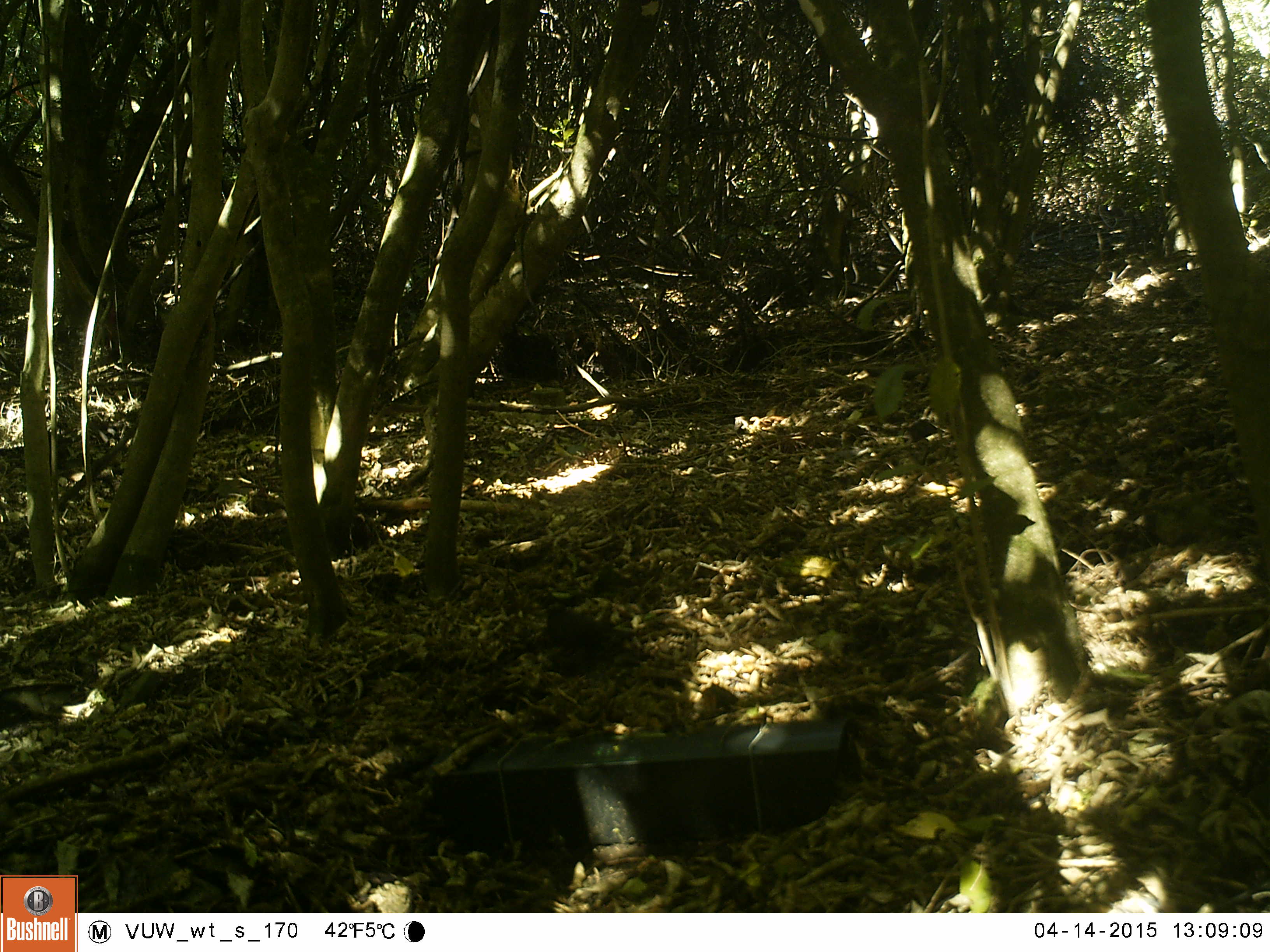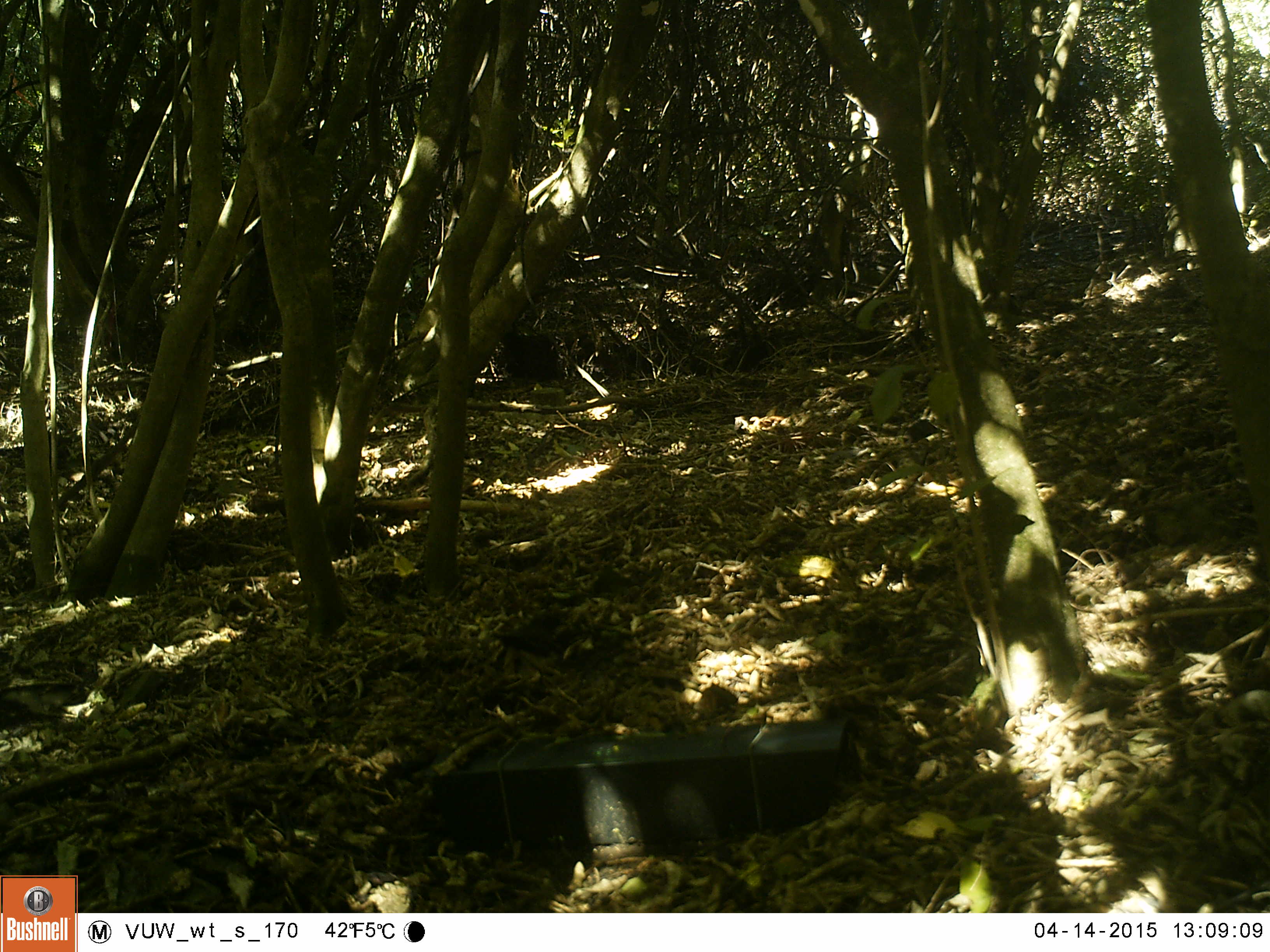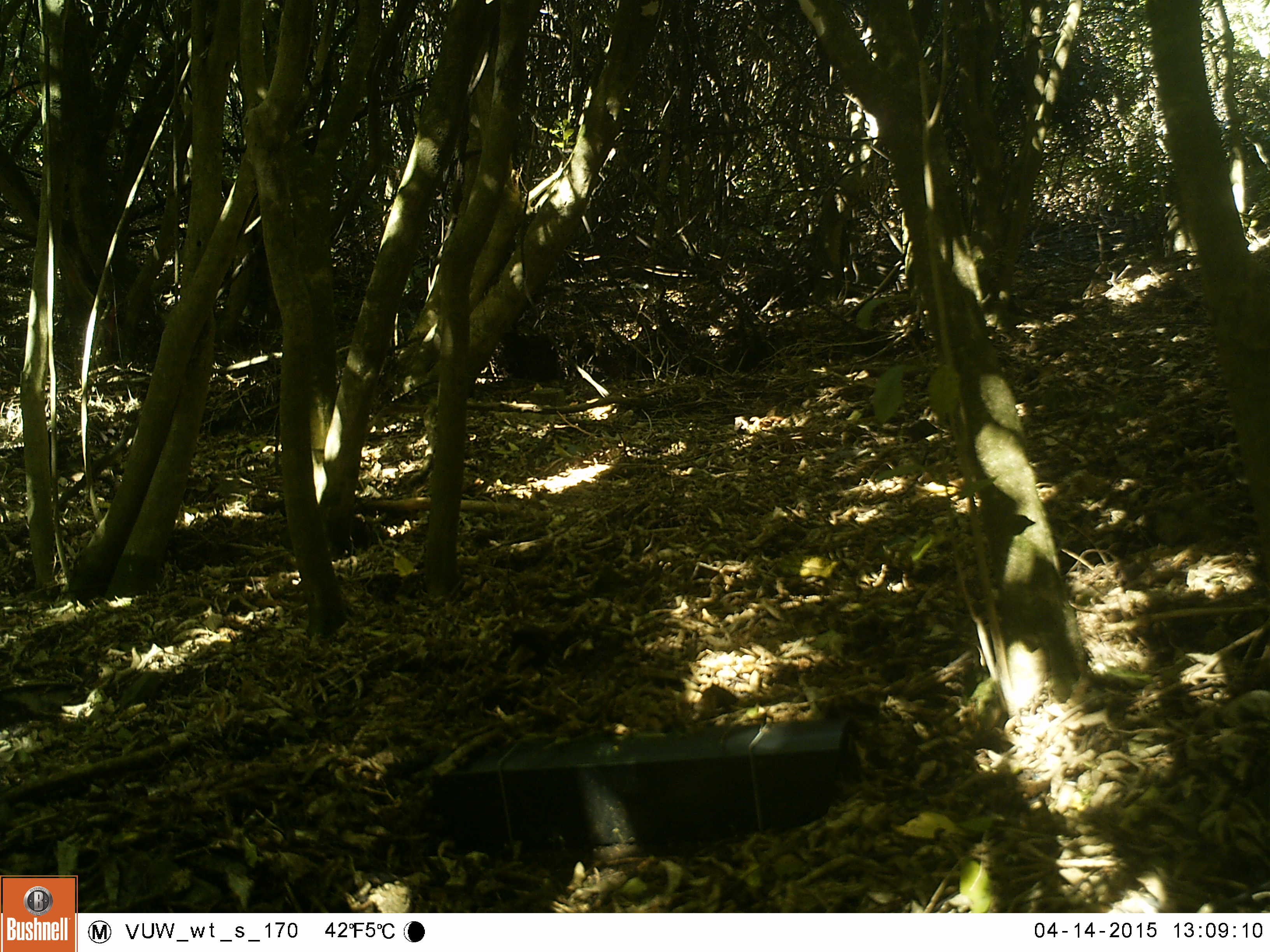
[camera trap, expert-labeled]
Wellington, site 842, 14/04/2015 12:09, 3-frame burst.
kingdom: Animalia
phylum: Chordata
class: Aves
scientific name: Aves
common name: bird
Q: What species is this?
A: Bird (Aves).